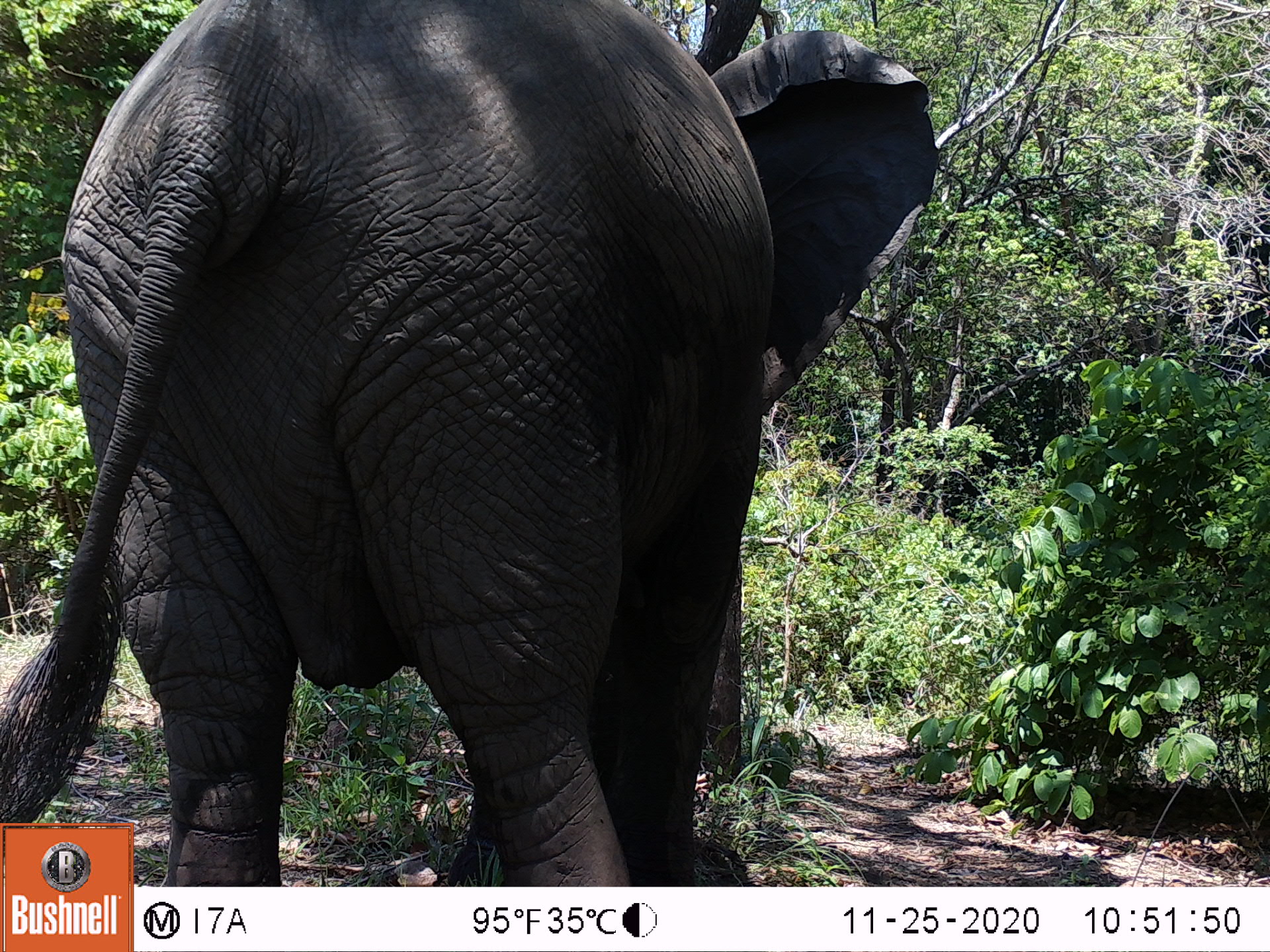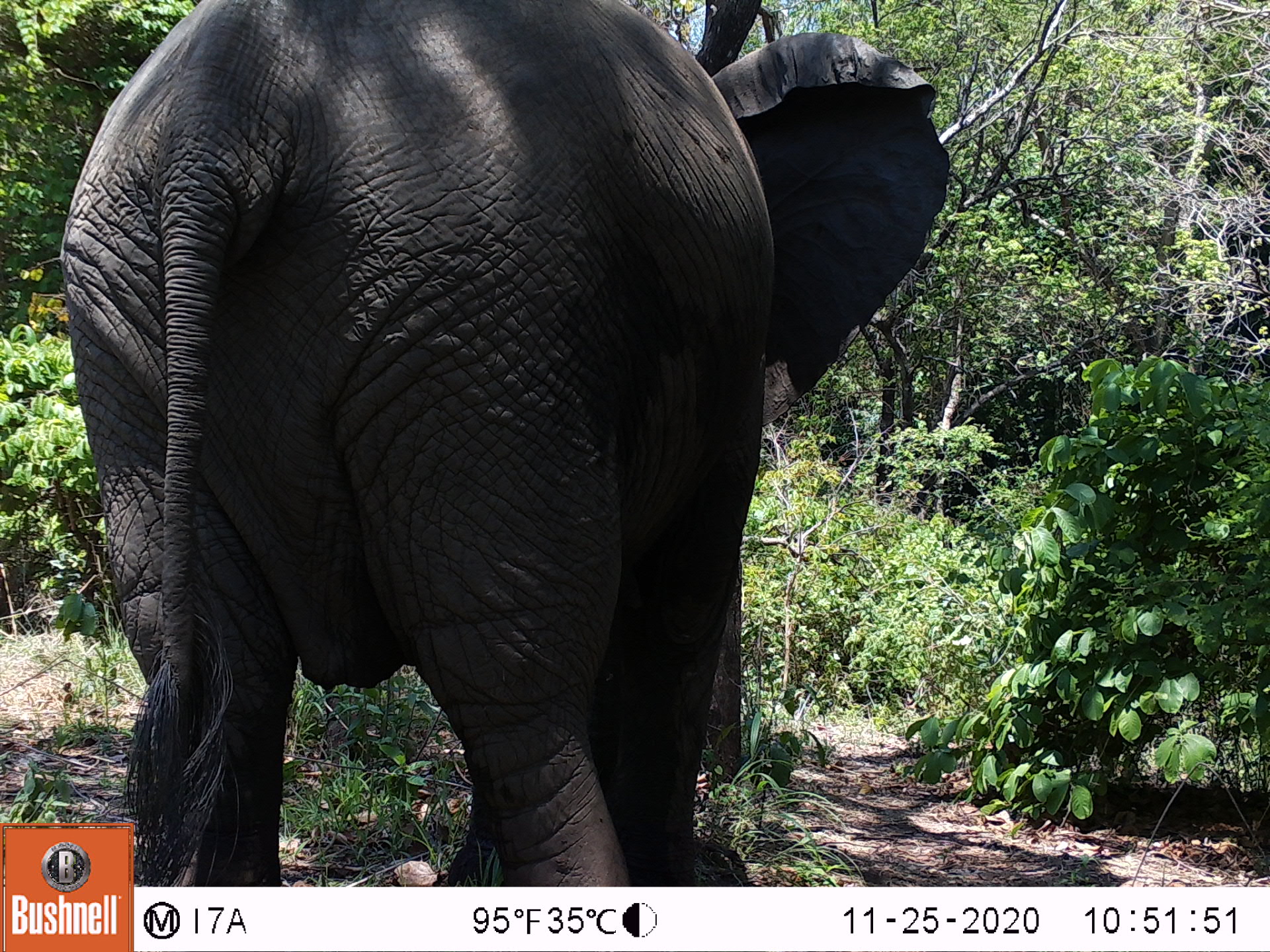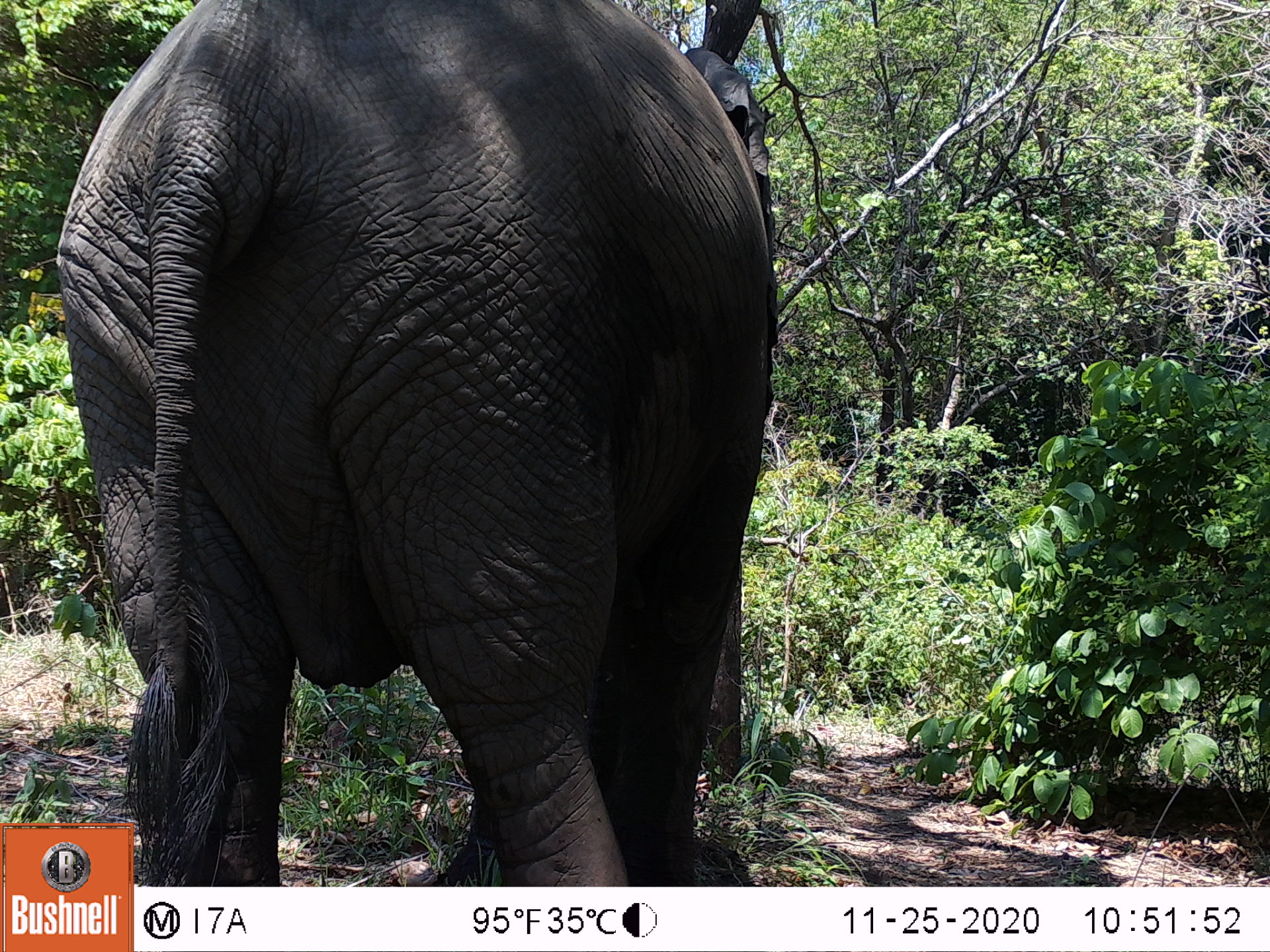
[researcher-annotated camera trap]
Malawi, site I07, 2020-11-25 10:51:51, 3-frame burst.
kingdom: Animalia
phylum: Chordata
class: Mammalia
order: Proboscidea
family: Elephantidae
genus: Loxodonta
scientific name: Loxodonta africana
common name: african savanna elephant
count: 1